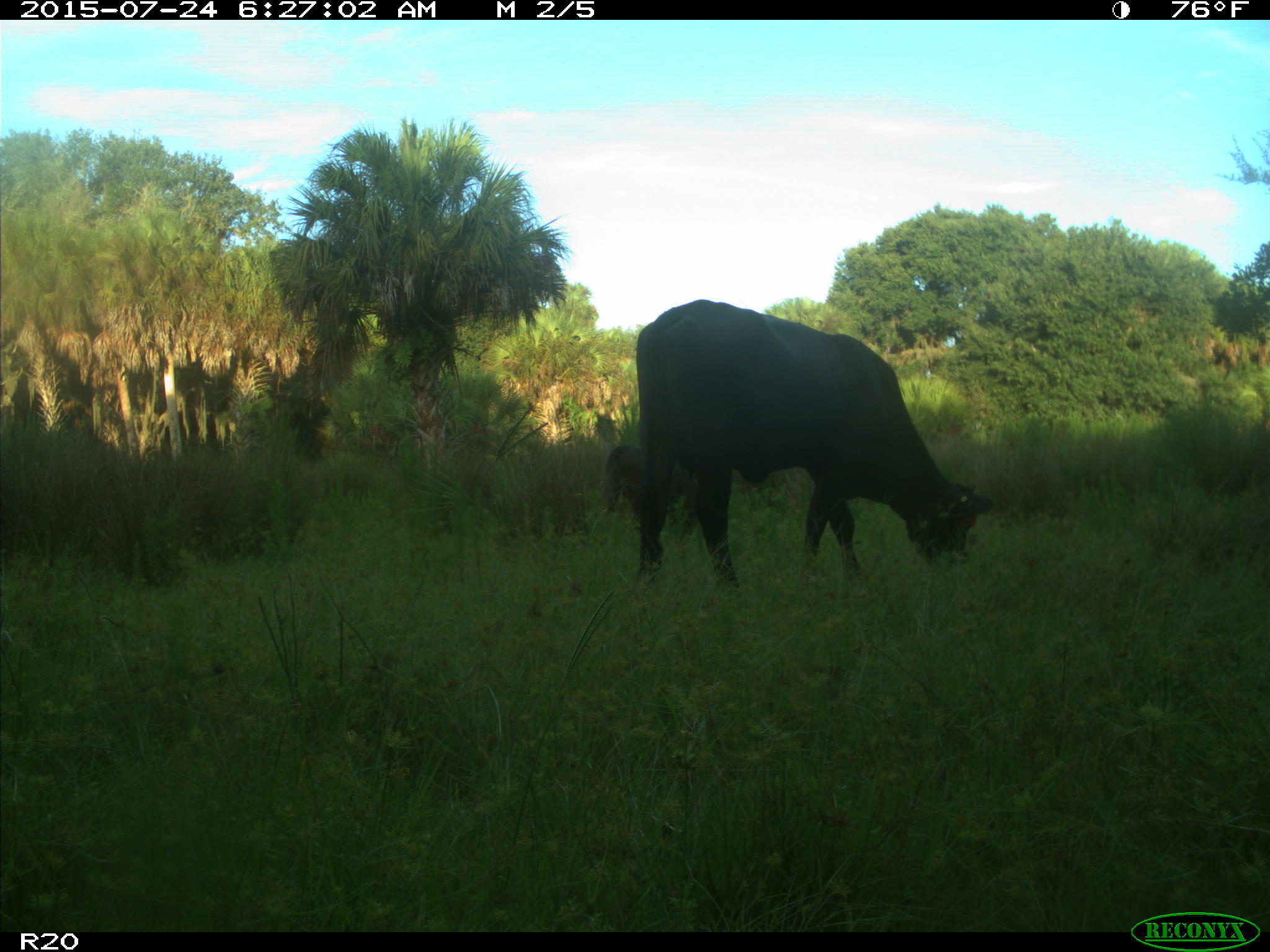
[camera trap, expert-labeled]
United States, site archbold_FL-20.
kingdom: Animalia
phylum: Chordata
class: Mammalia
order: Artiodactyla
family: Bovidae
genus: Bos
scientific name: Bos taurus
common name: domestic cow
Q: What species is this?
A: Bos taurus (domestic cow).